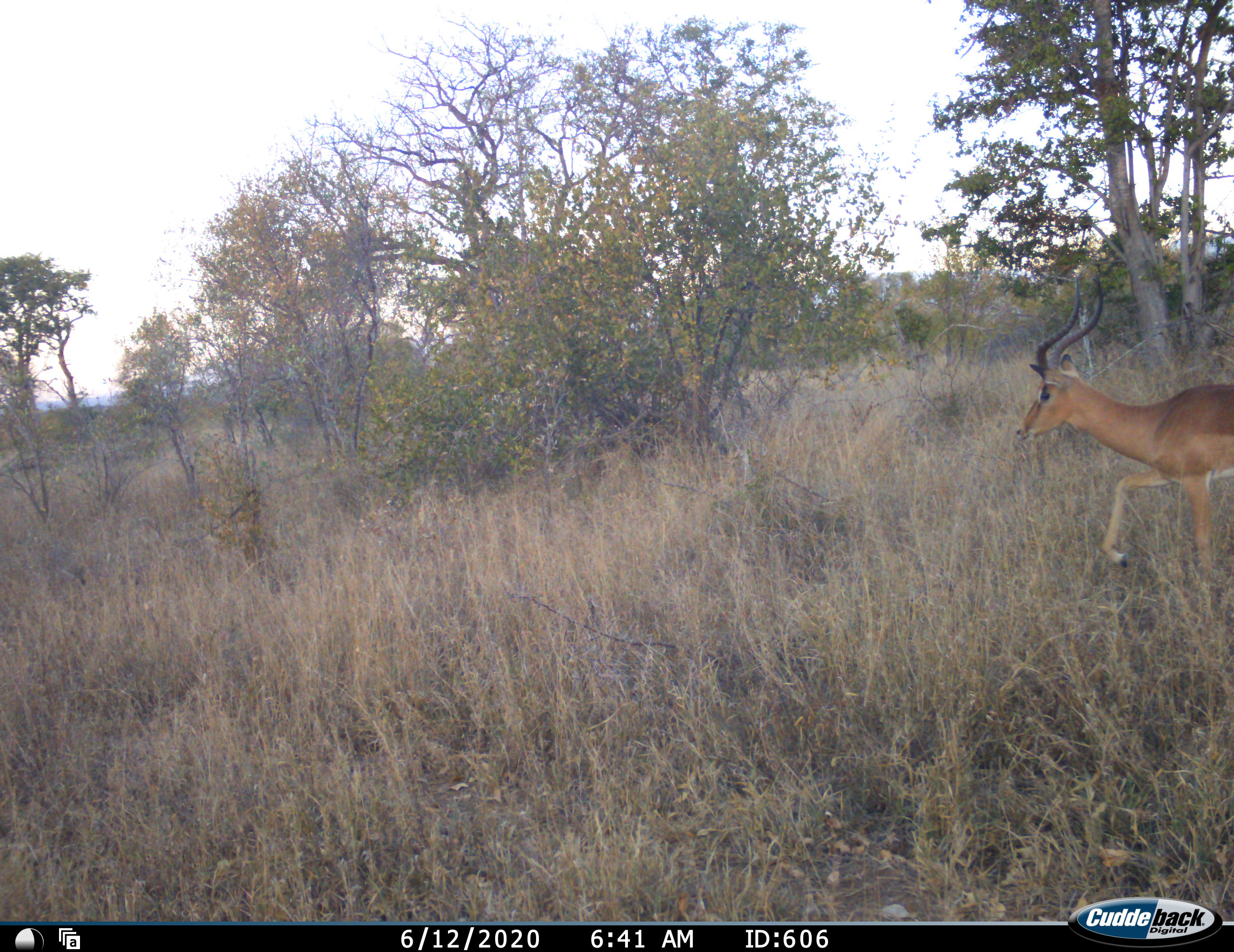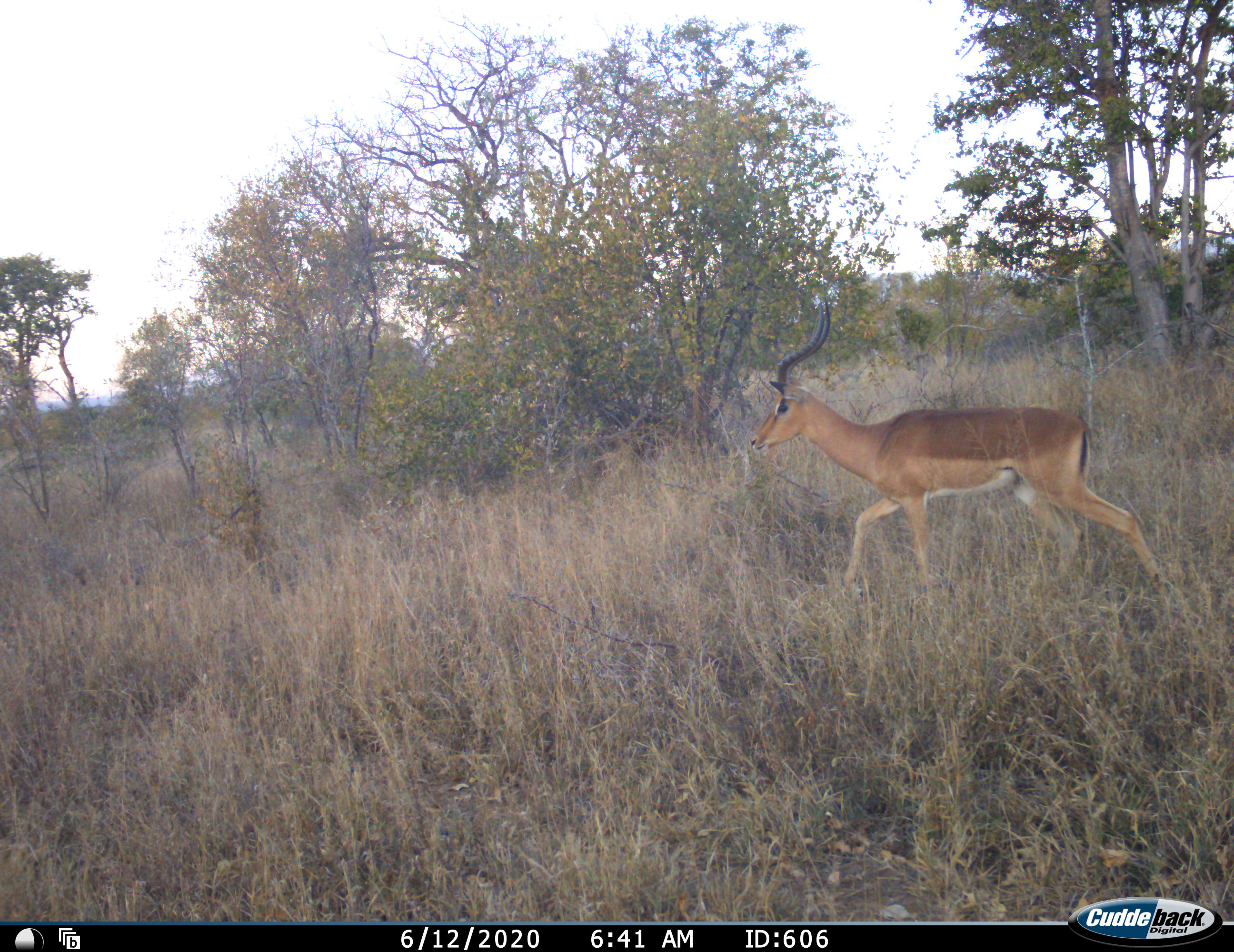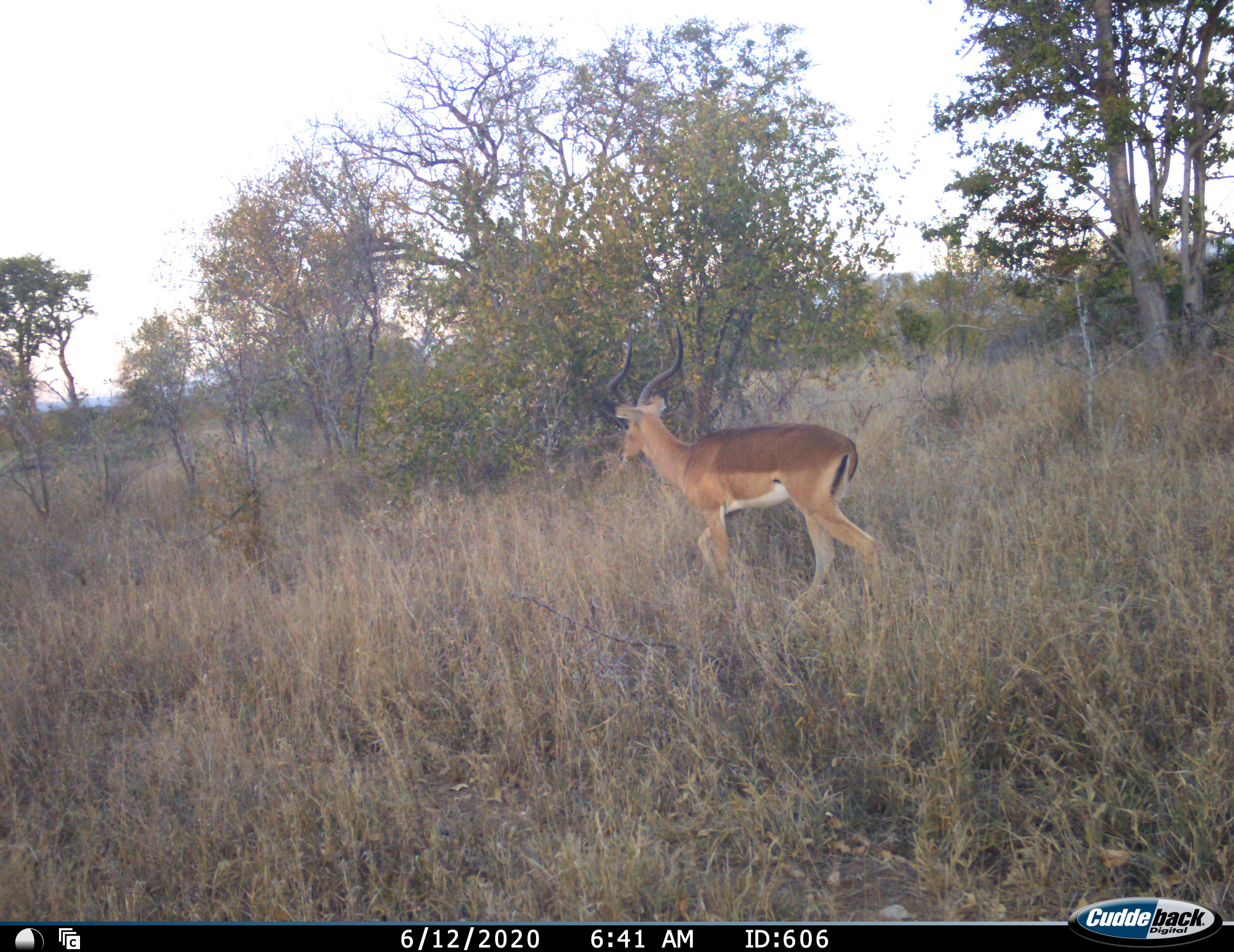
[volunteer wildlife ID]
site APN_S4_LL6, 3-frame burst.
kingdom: Animalia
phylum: Chordata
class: Mammalia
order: Artiodactyla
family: Bovidae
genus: Aepyceros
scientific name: Aepyceros melampus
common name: impala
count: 1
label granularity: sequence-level